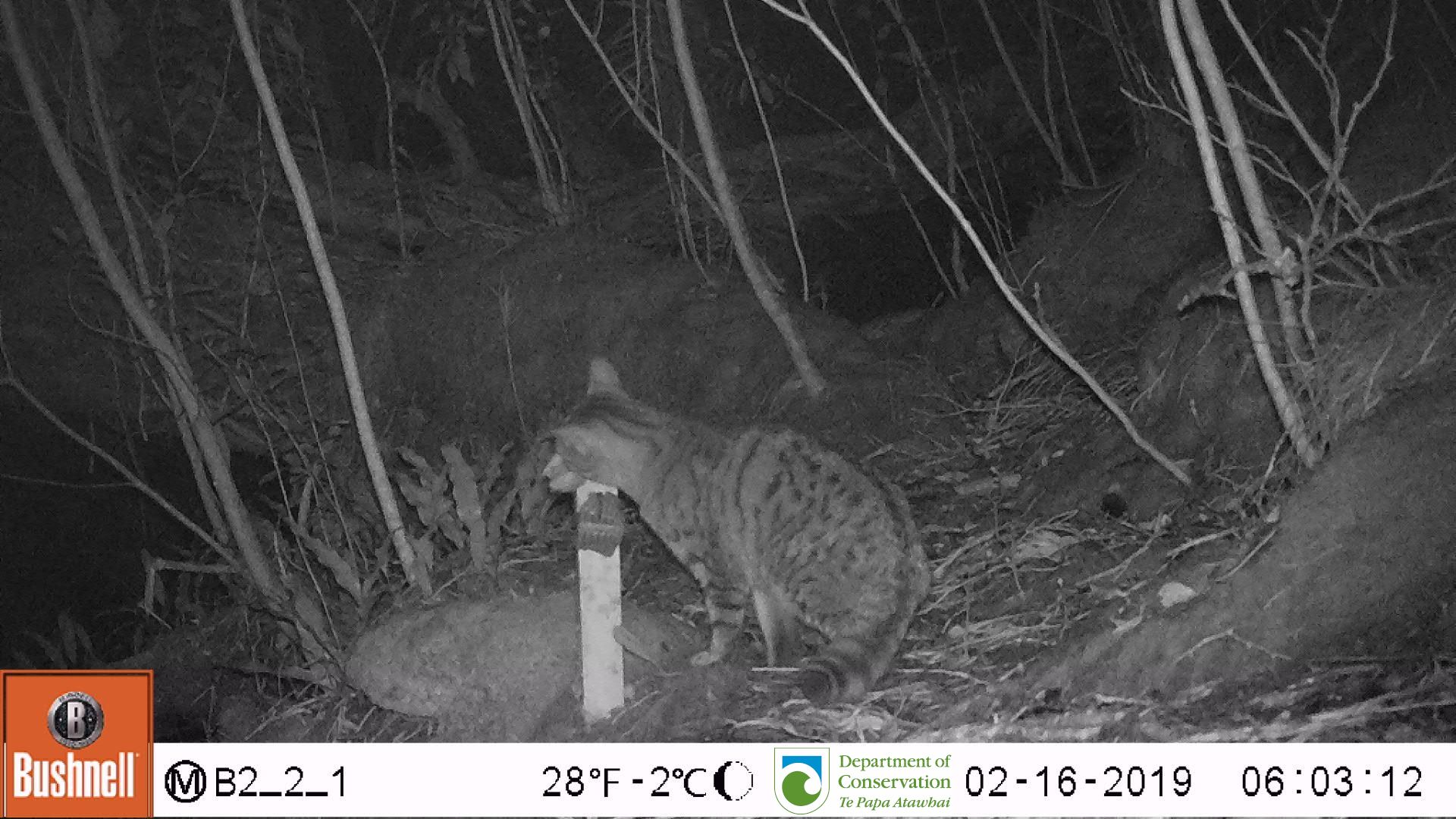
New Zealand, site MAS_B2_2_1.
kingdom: Animalia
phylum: Chordata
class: Mammalia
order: Carnivora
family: Felidae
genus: Felis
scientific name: Felis catus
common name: domestic cat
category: cat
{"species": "cat (domestic cat) (Felis catus)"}